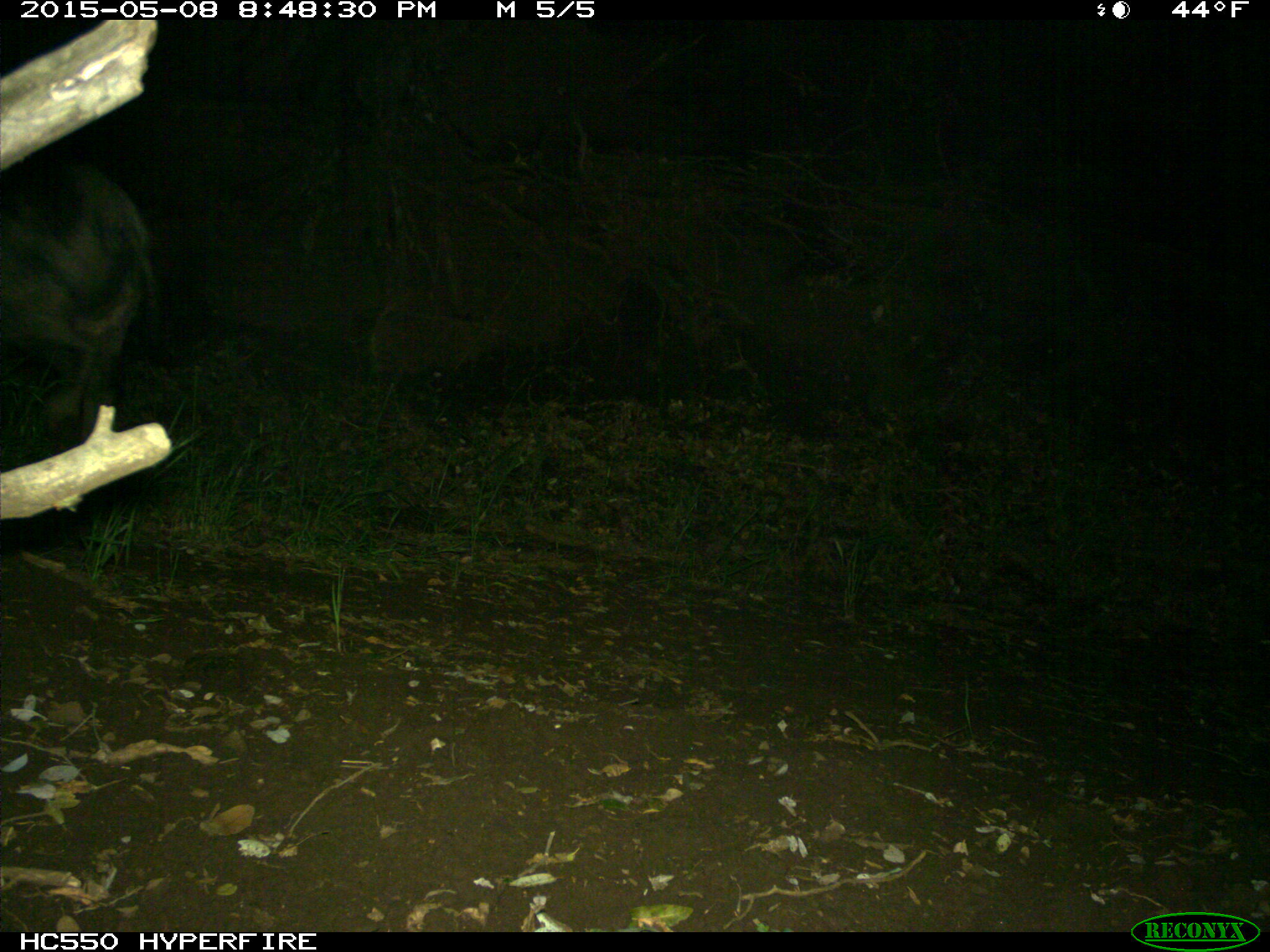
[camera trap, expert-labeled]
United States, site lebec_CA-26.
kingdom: Animalia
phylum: Chordata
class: Mammalia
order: Artiodactyla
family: Suidae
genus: Sus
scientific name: Sus scrofa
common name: wild boar